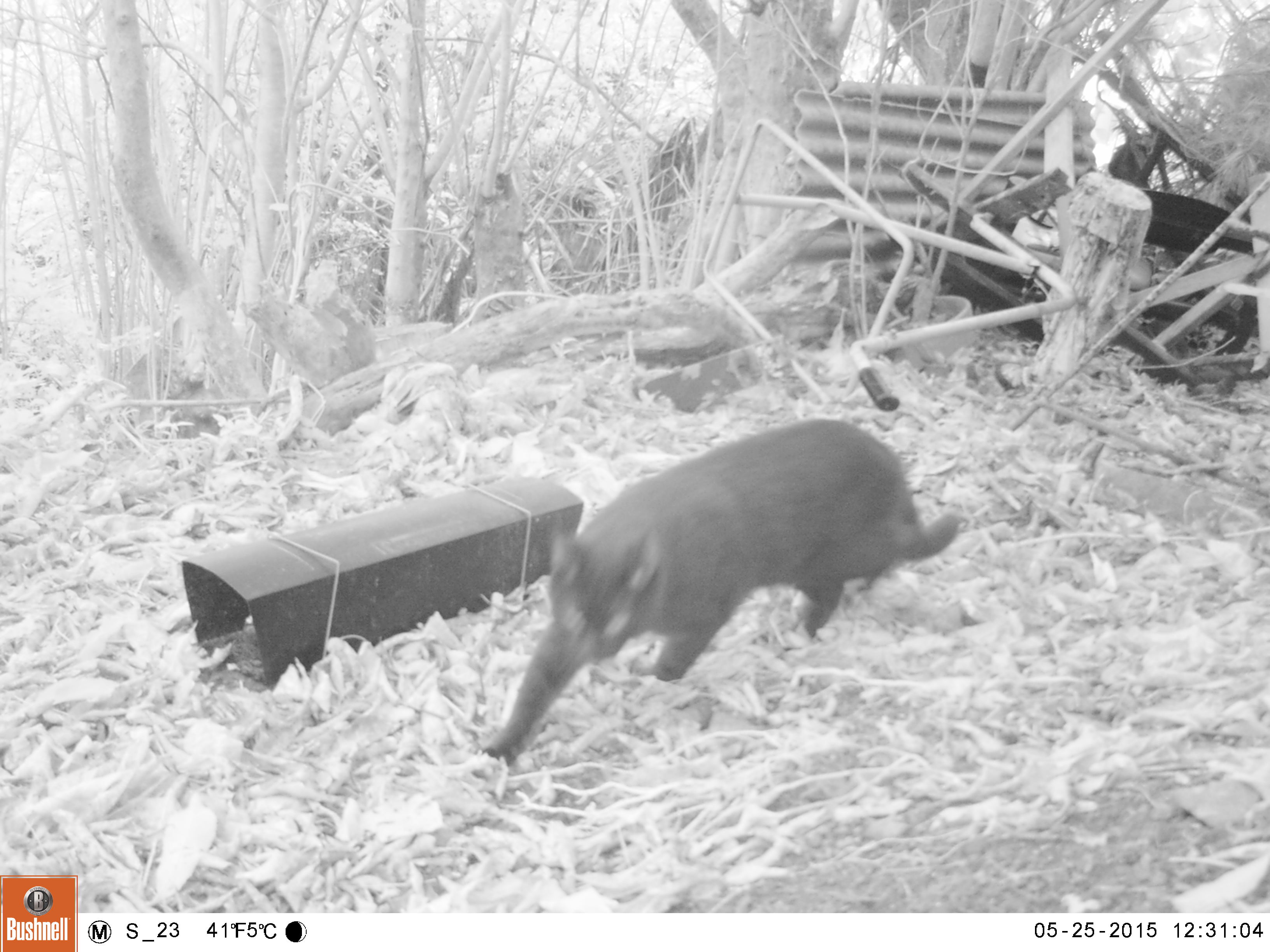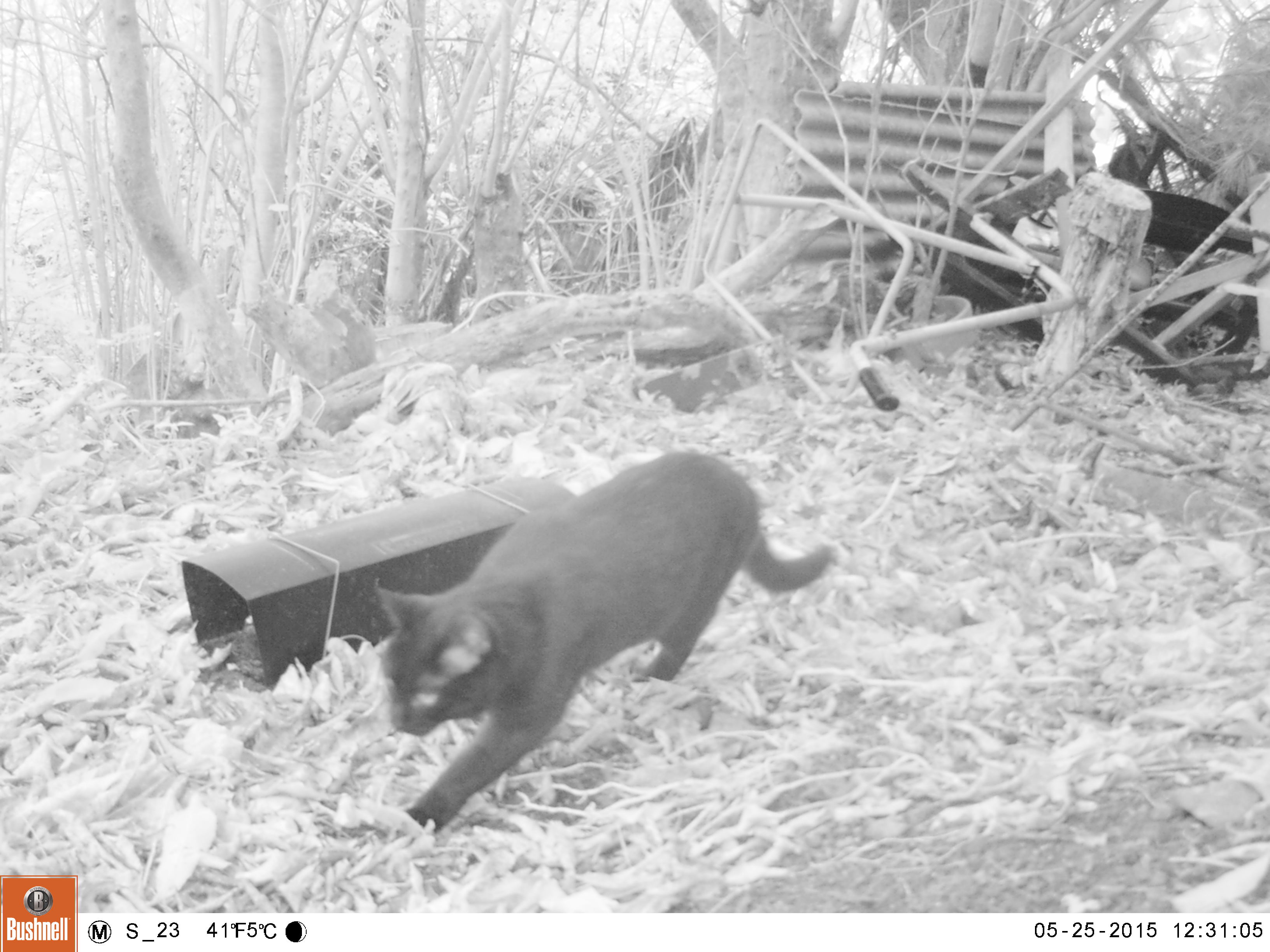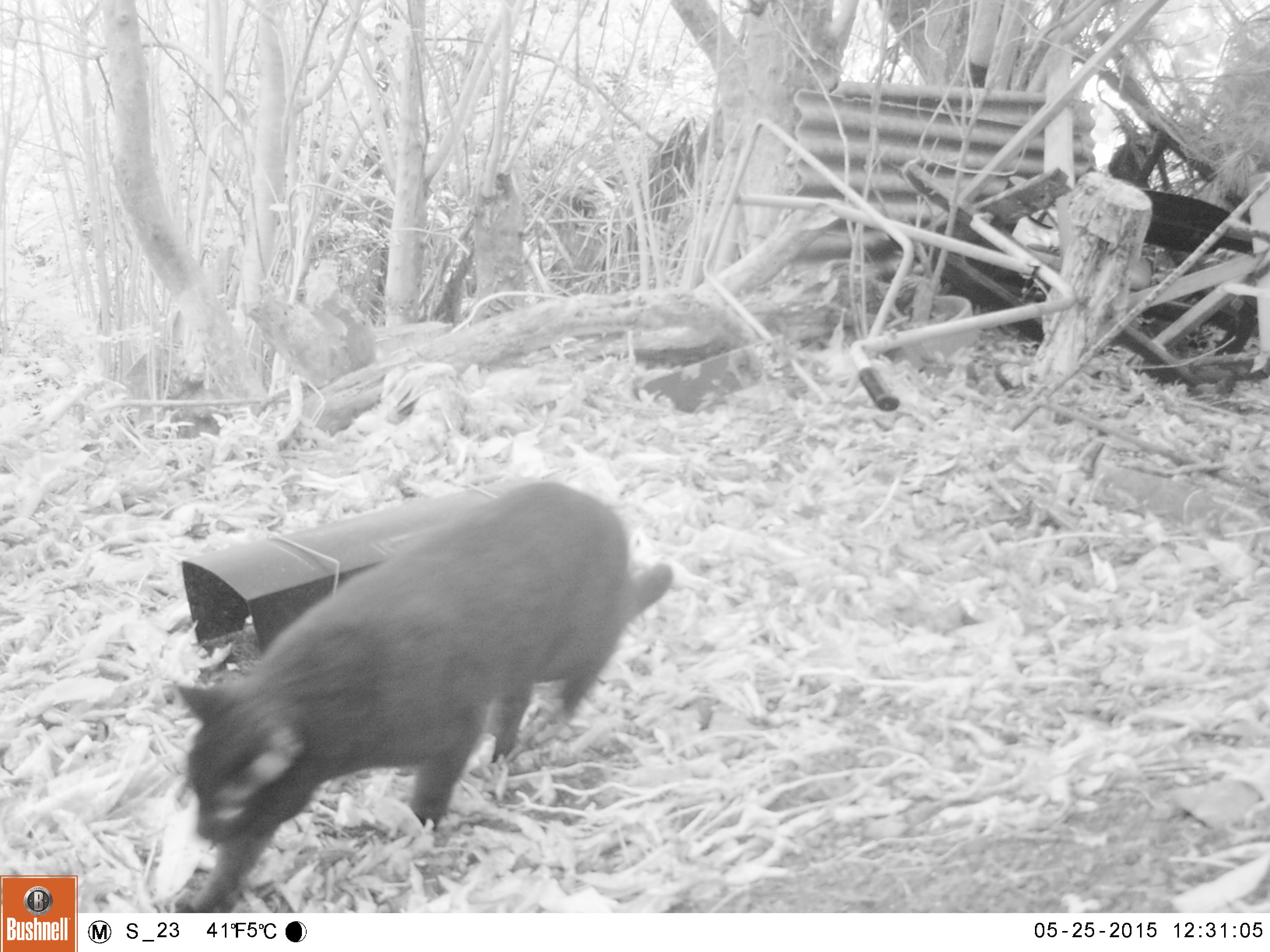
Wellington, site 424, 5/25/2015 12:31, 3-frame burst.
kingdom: Animalia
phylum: Chordata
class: Mammalia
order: Carnivora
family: Felidae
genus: Felis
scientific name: Felis catus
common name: cat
Cat (Felis catus).